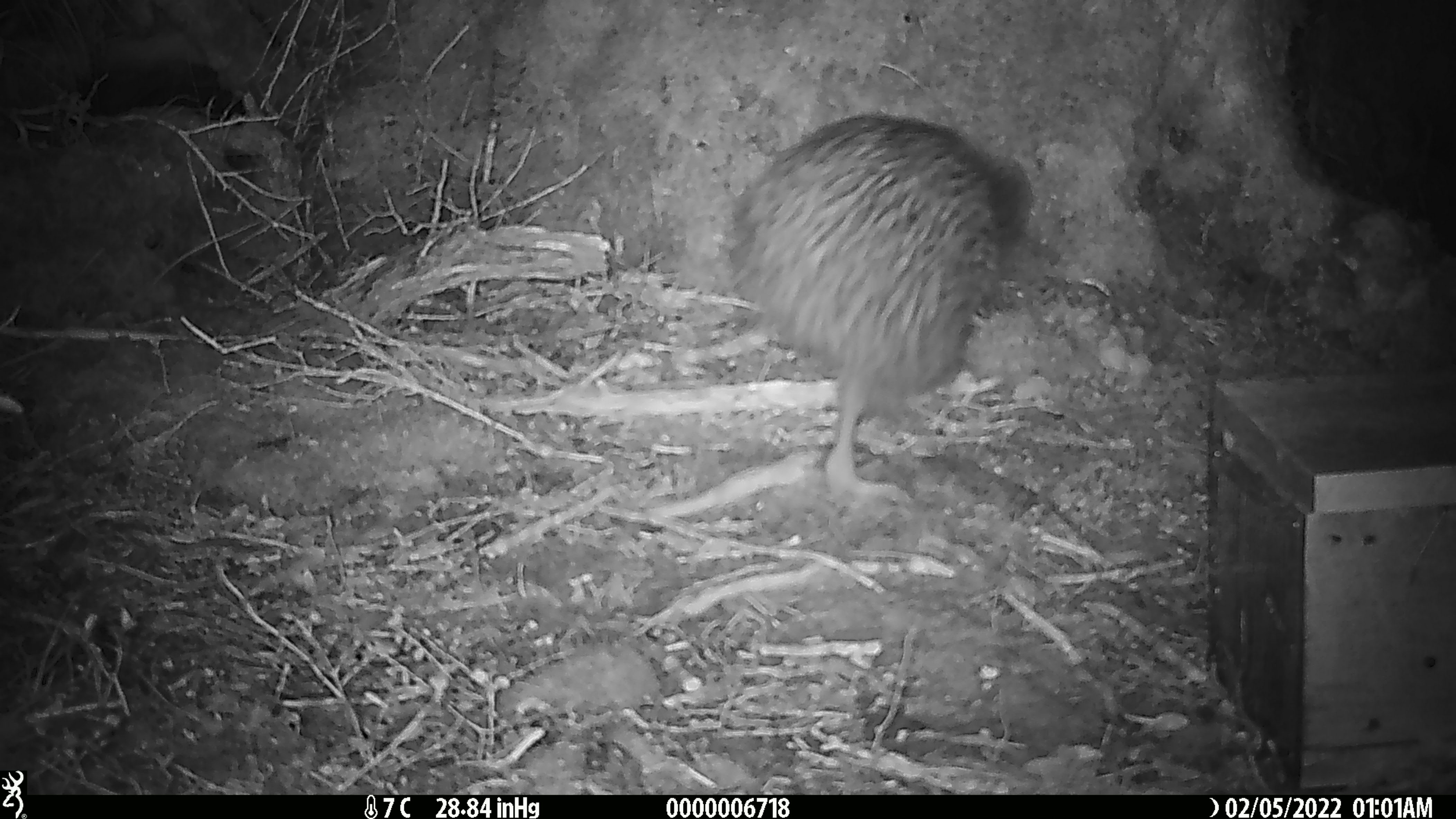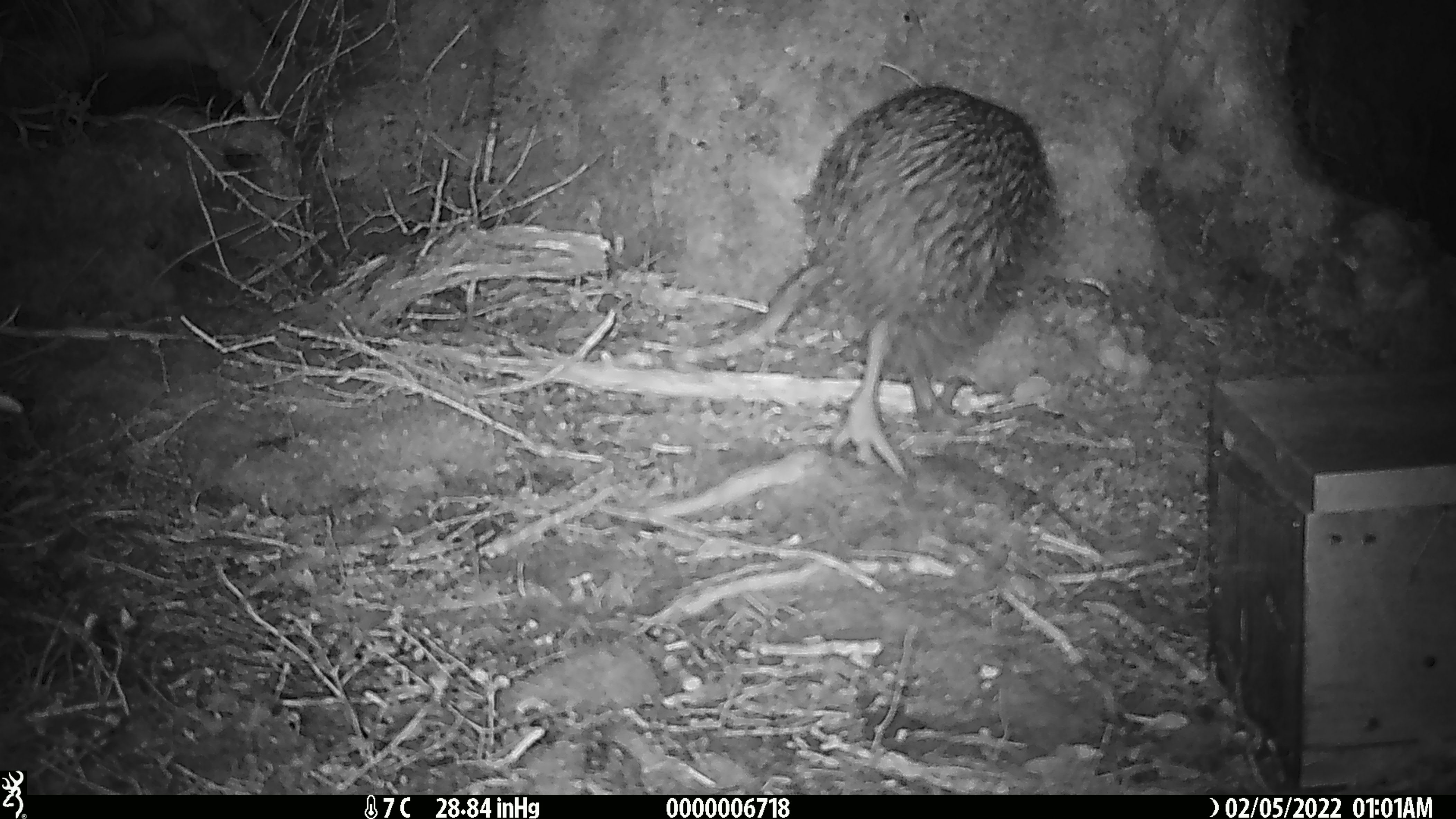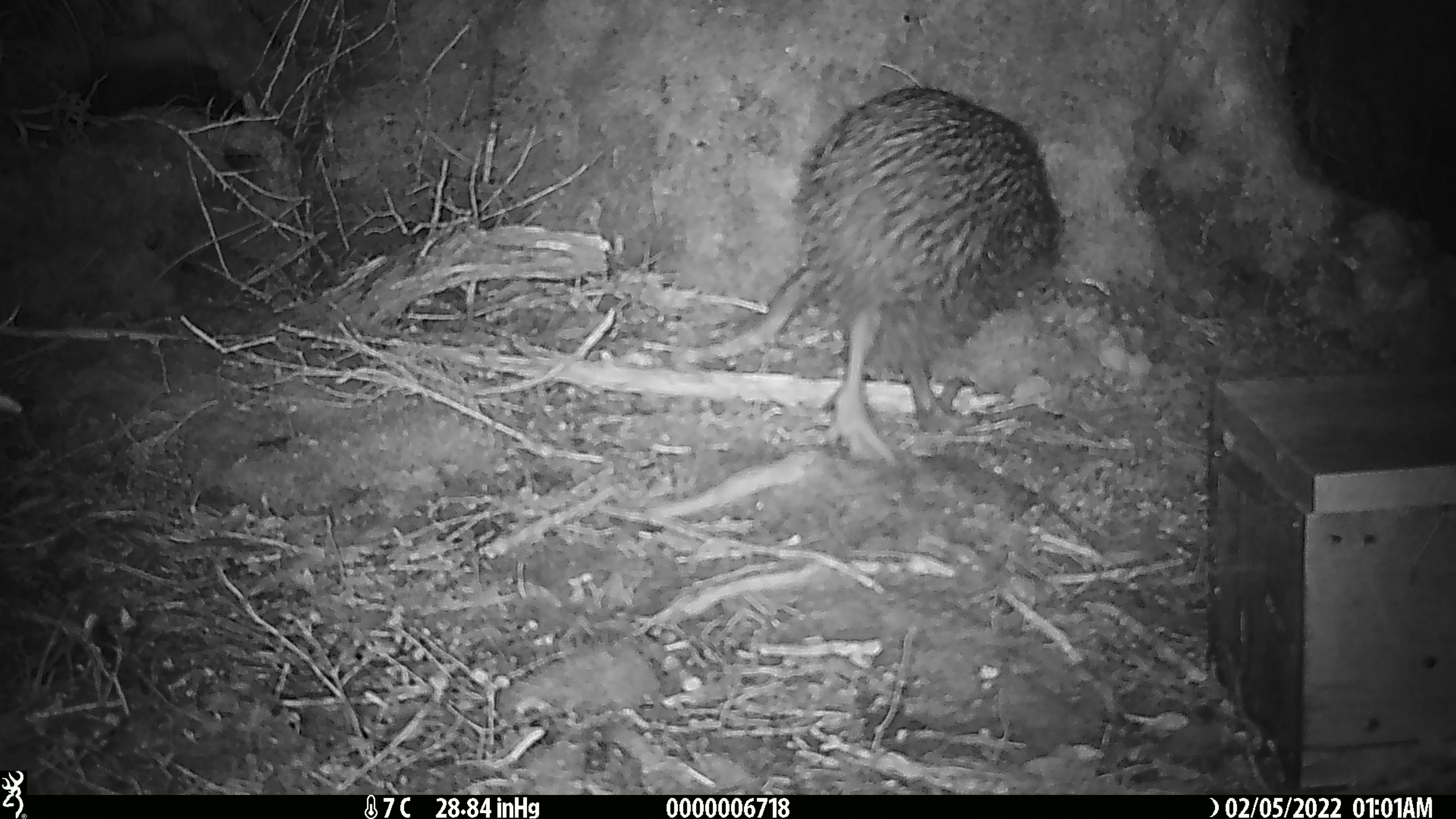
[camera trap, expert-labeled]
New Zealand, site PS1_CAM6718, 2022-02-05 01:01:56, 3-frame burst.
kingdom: Animalia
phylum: Chordata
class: Aves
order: Apterygiformes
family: Apterygidae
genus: Apteryx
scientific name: Apteryx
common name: kiwi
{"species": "kiwi (Apteryx)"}